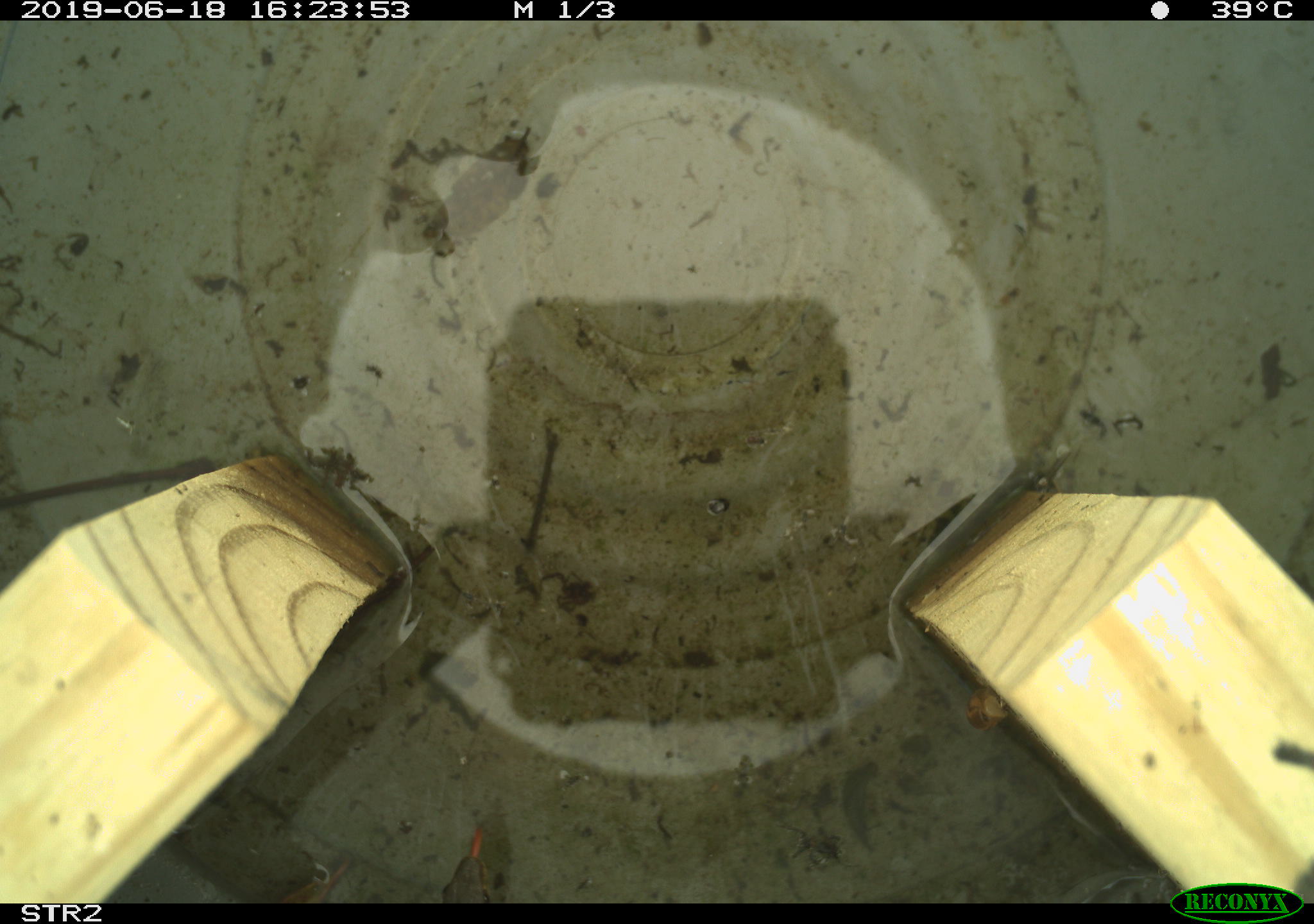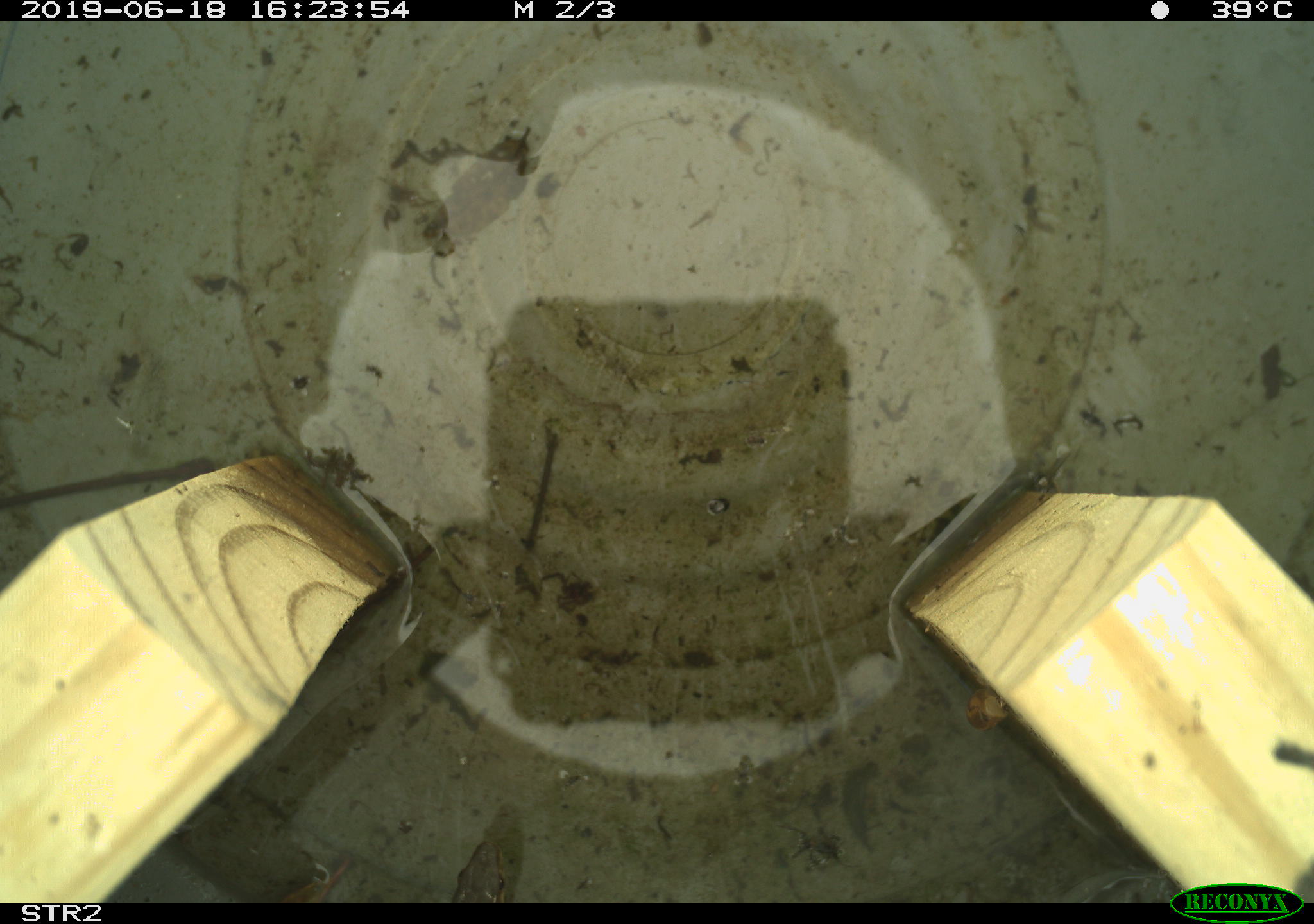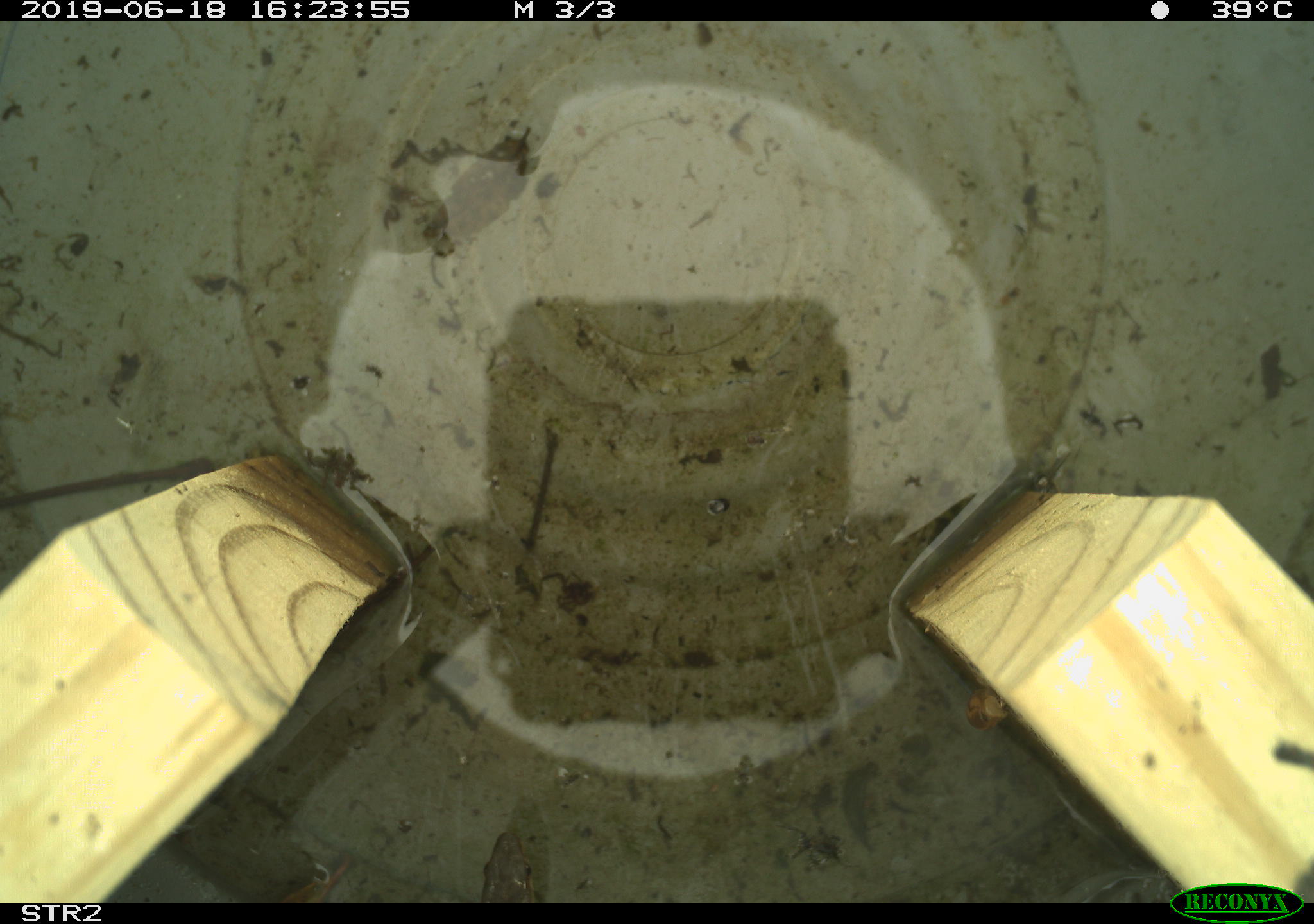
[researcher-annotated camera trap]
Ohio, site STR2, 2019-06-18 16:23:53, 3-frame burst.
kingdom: Animalia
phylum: Chordata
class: Reptilia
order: Squamata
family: Colubridae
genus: Thamnophis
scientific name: Thamnophis sirtalis sirtalis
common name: eastern gartersnake